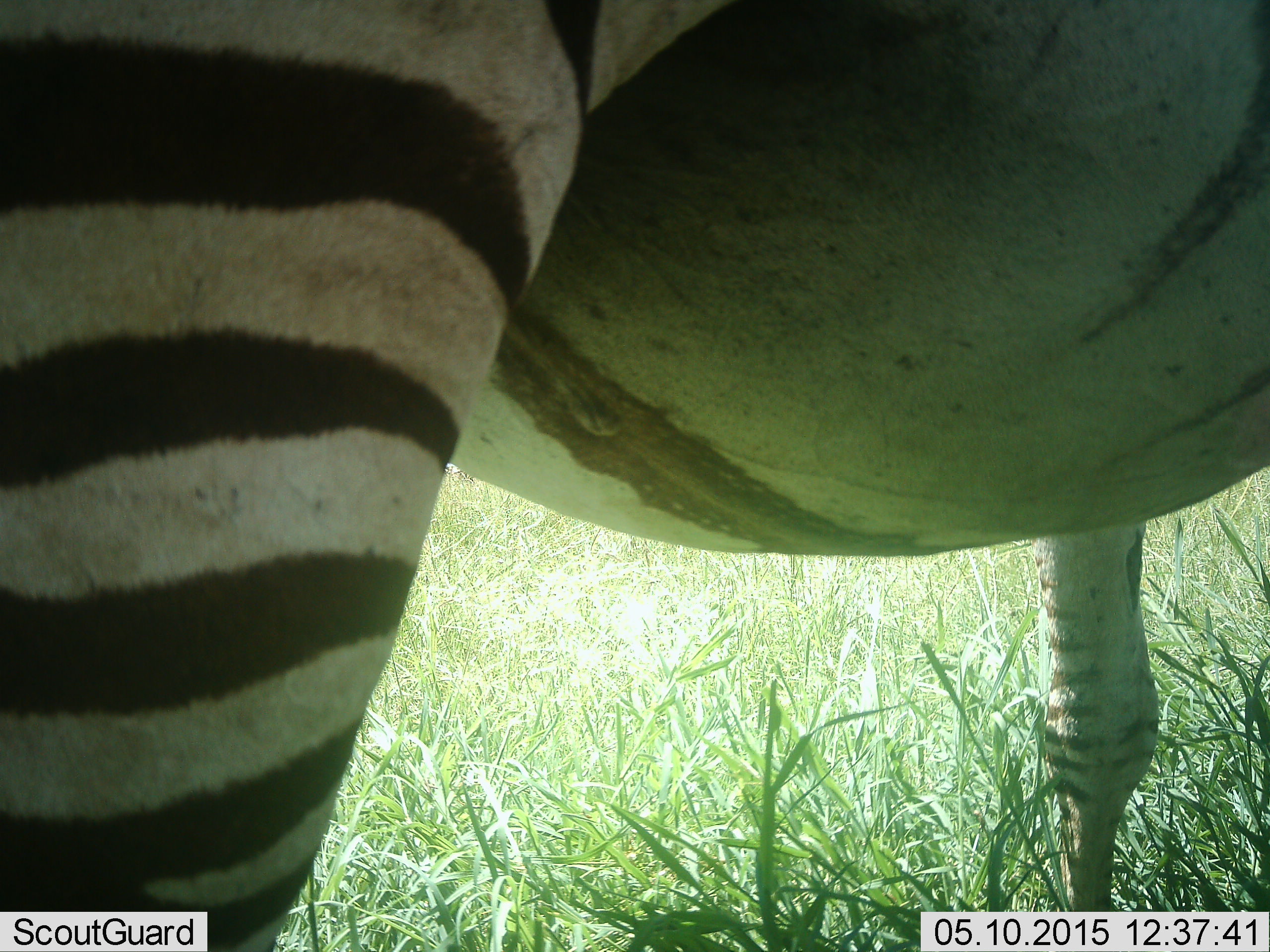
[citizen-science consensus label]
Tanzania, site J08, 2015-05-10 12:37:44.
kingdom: Animalia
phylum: Chordata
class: Mammalia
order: Perissodactyla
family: Equidae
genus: Equus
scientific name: Equus quagga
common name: plains zebra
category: zebra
Zebra (plains zebra) (Equus quagga), count 1. Behavior (volunteer vote fractions): standing 100%, resting 0%, moving 0%, interacting 0%. Young present (vote fraction): 0%. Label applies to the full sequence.